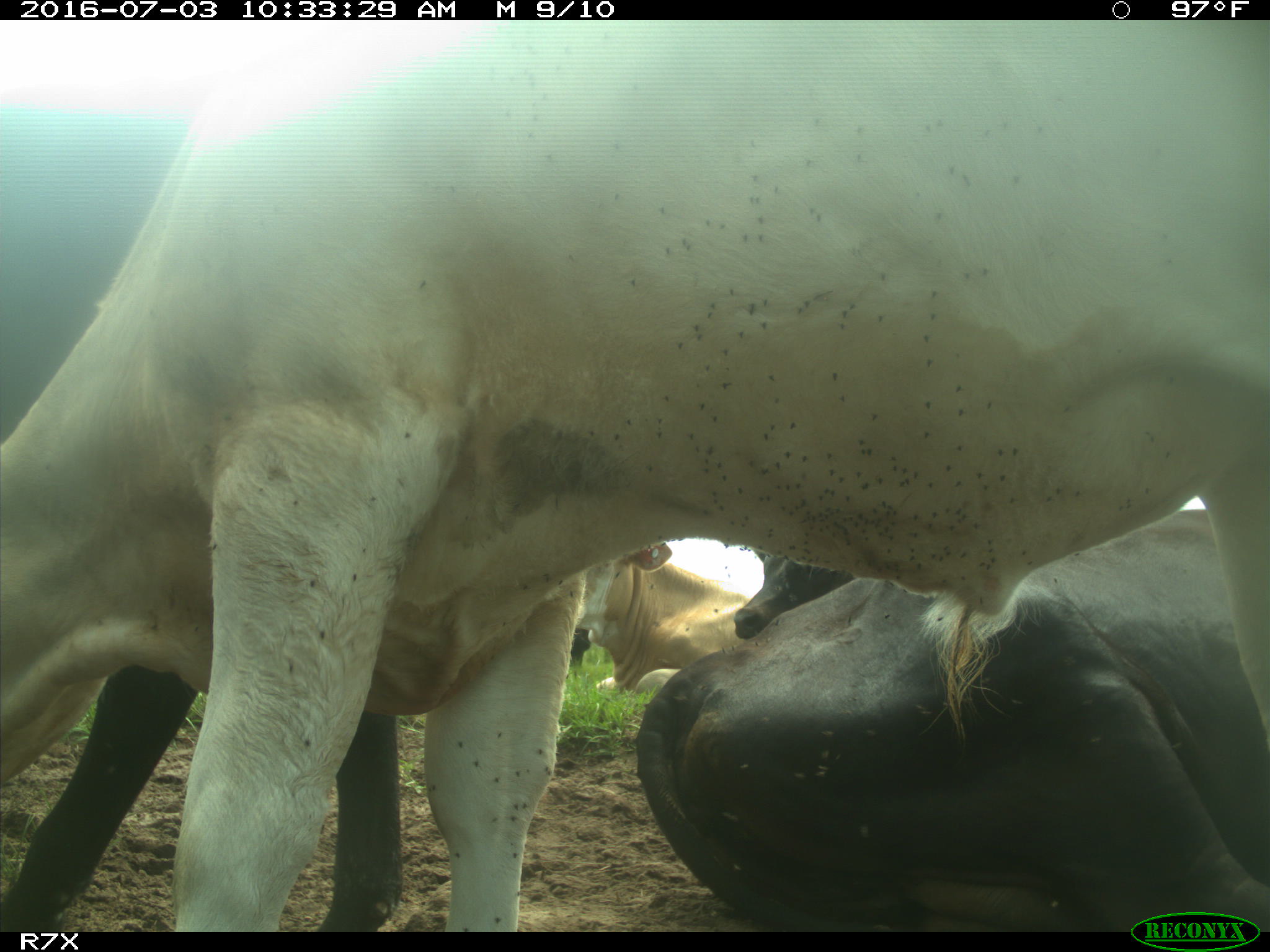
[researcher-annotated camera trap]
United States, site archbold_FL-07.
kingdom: Animalia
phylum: Chordata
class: Mammalia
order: Artiodactyla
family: Bovidae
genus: Bos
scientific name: Bos taurus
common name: domestic cow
Bos taurus (domestic cow).